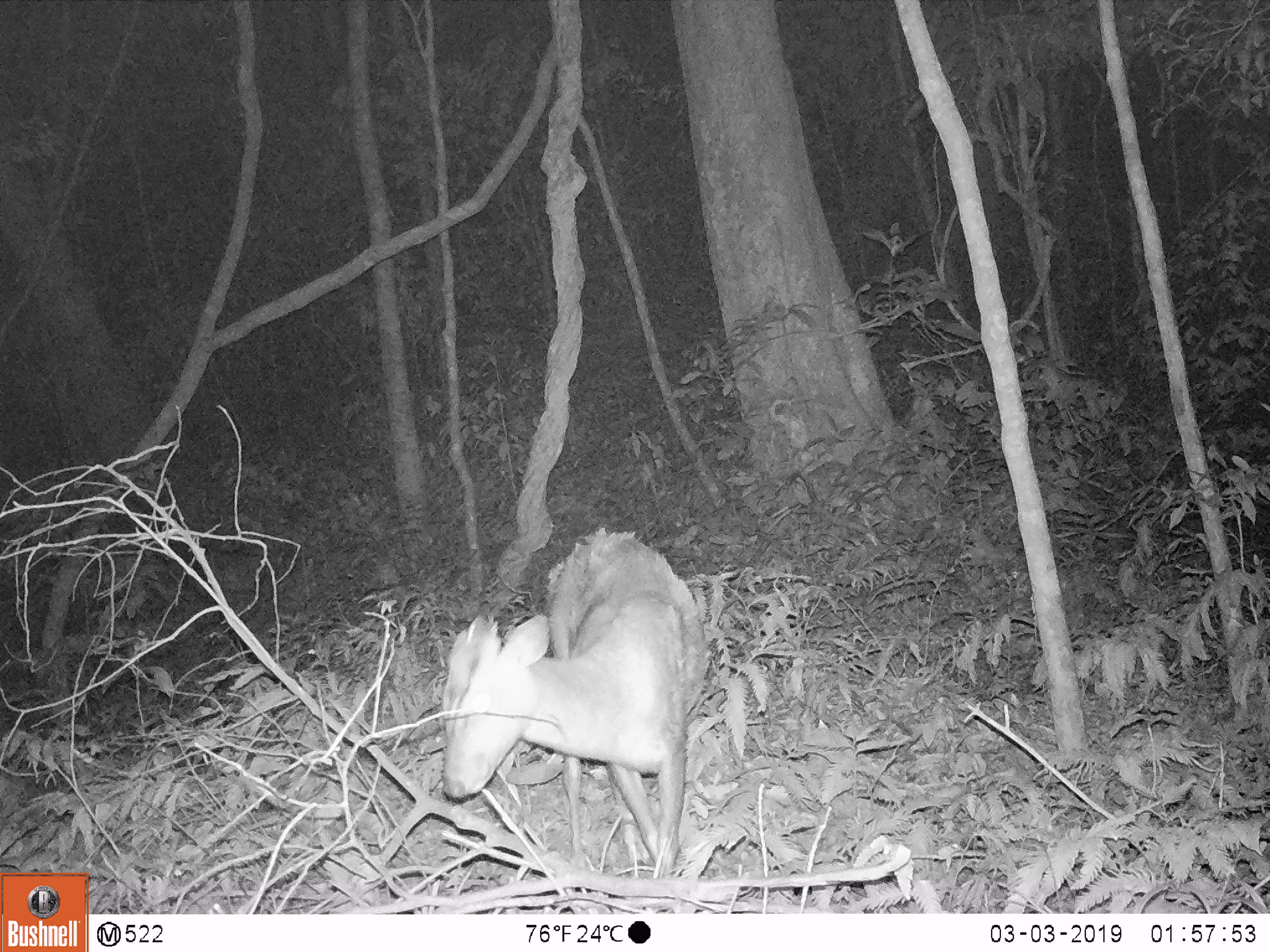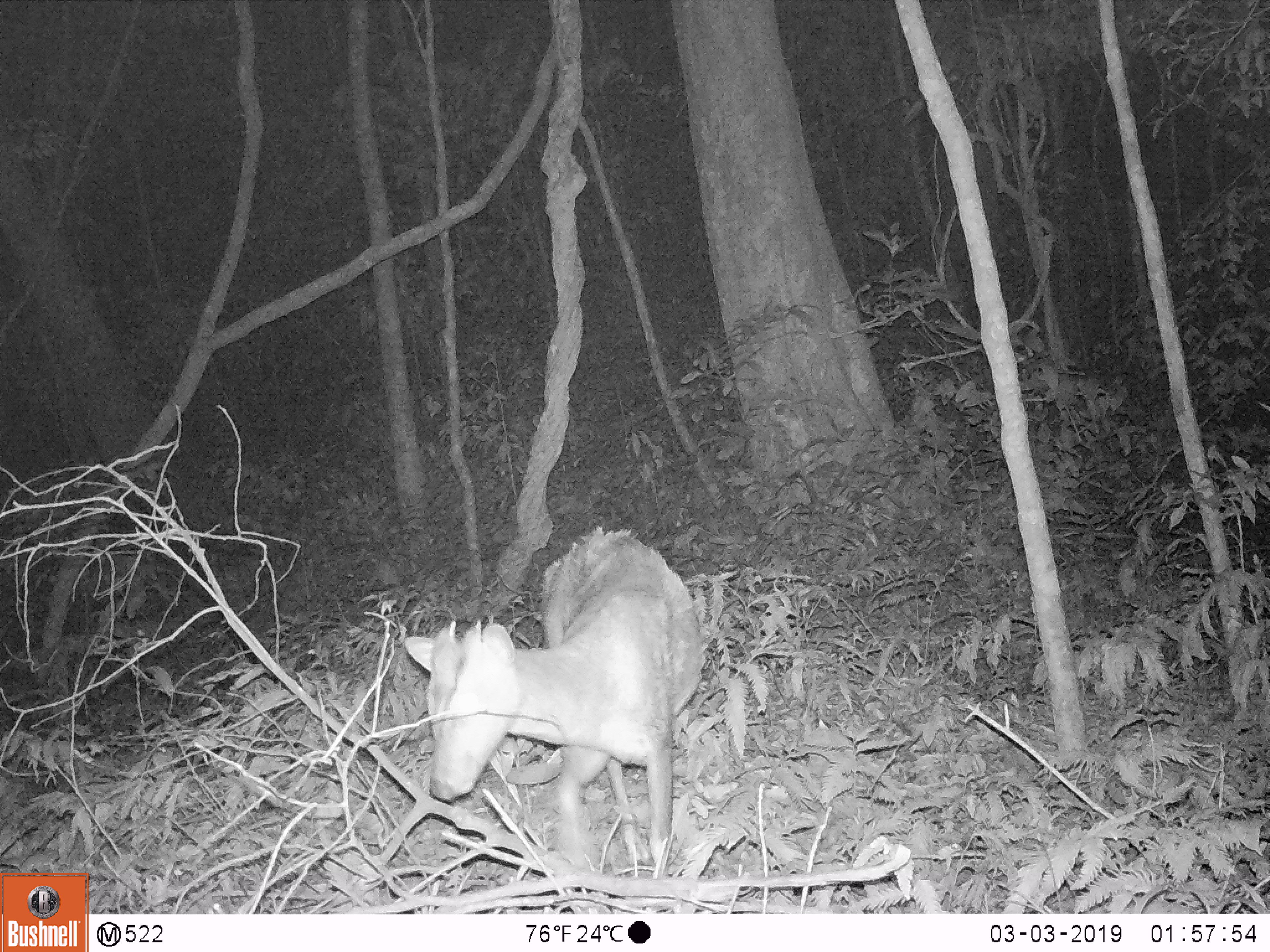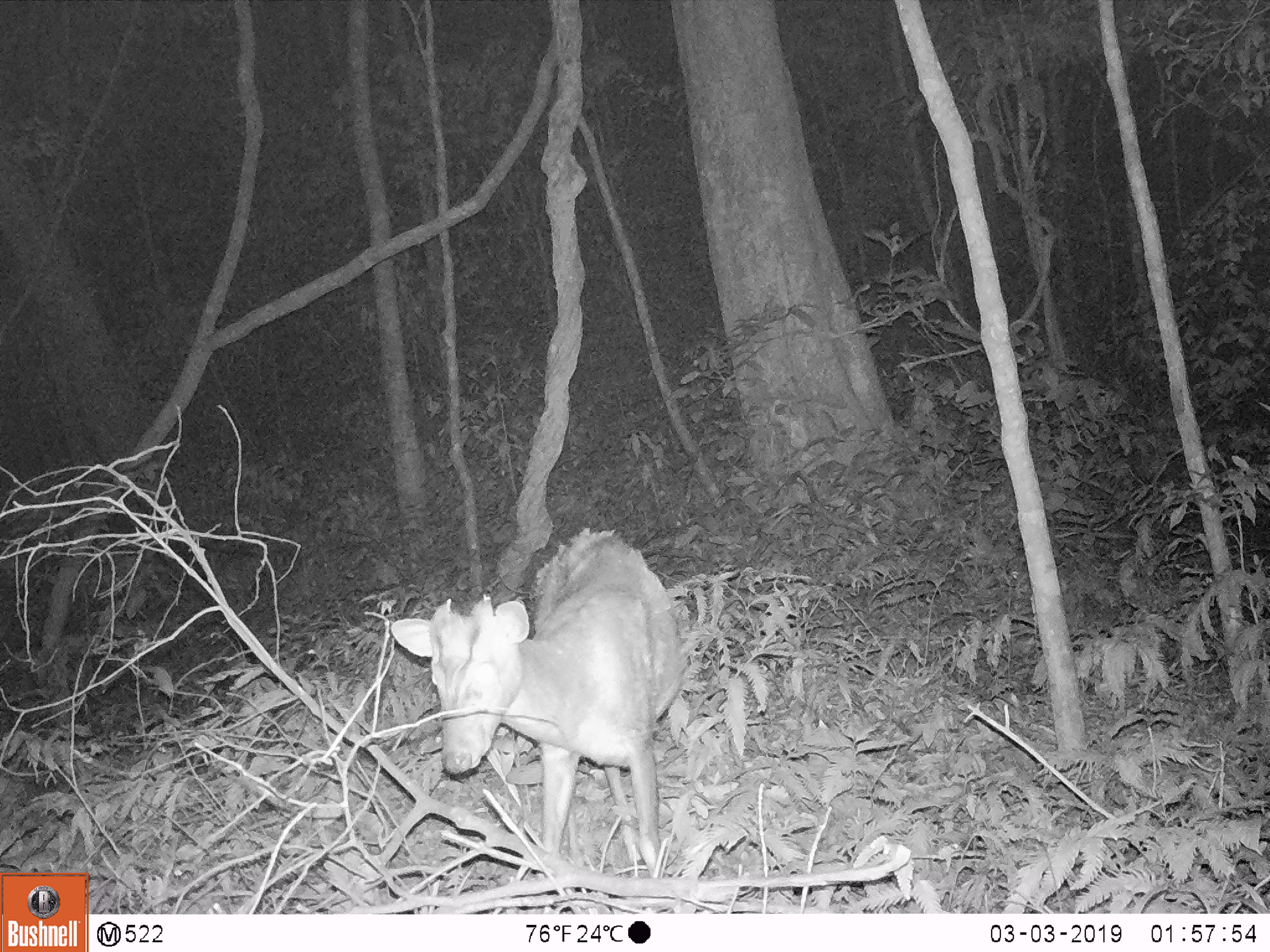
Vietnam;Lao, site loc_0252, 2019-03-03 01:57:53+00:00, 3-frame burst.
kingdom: Animalia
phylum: Chordata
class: Mammalia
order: Artiodactyla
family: Cervidae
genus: Muntiacus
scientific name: Muntiacus rooseveltorum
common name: roosevelt's muntjac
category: roosevelts muntjac group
Roosevelts muntjac group (roosevelt's muntjac) (Muntiacus rooseveltorum). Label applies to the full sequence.